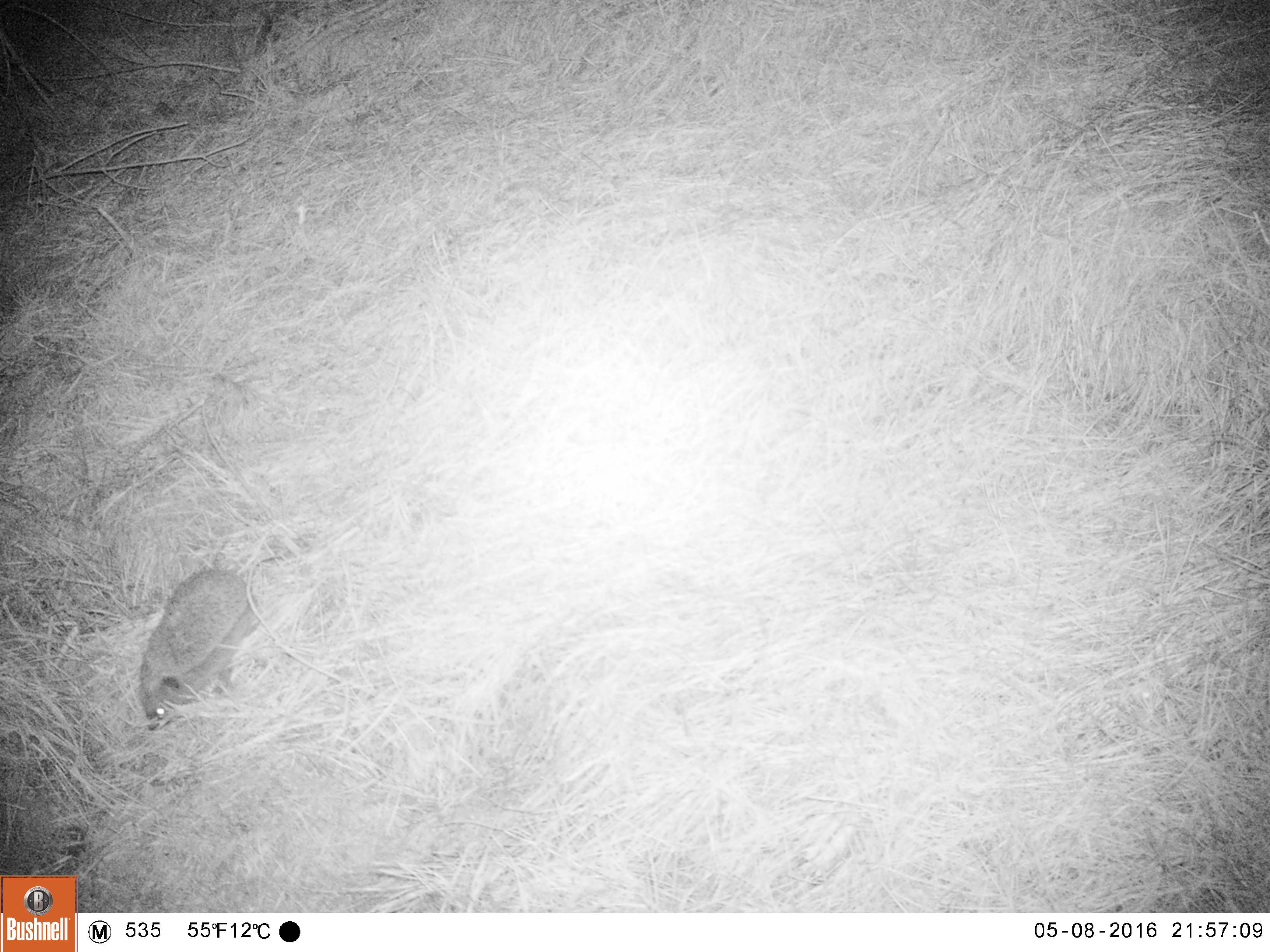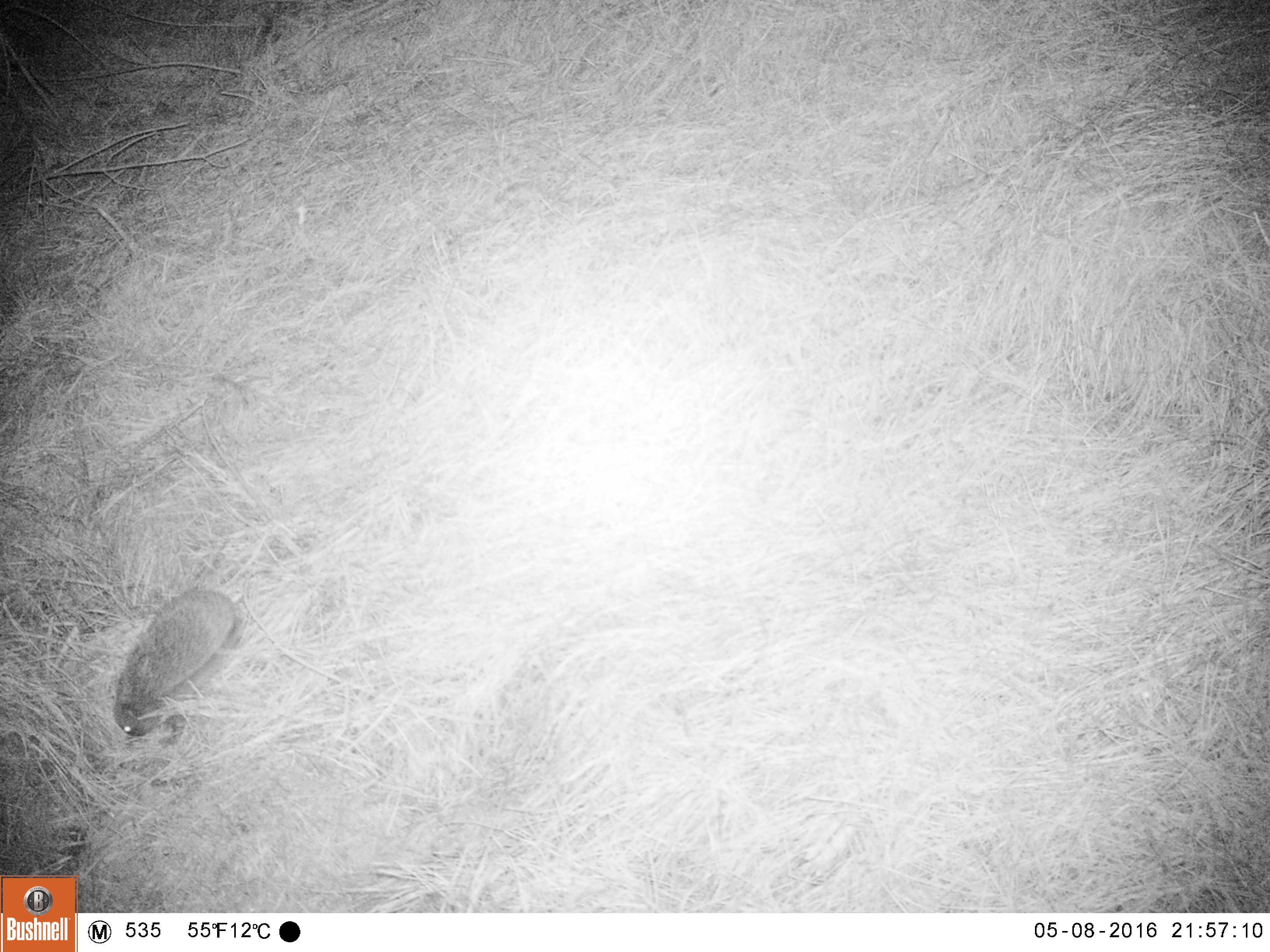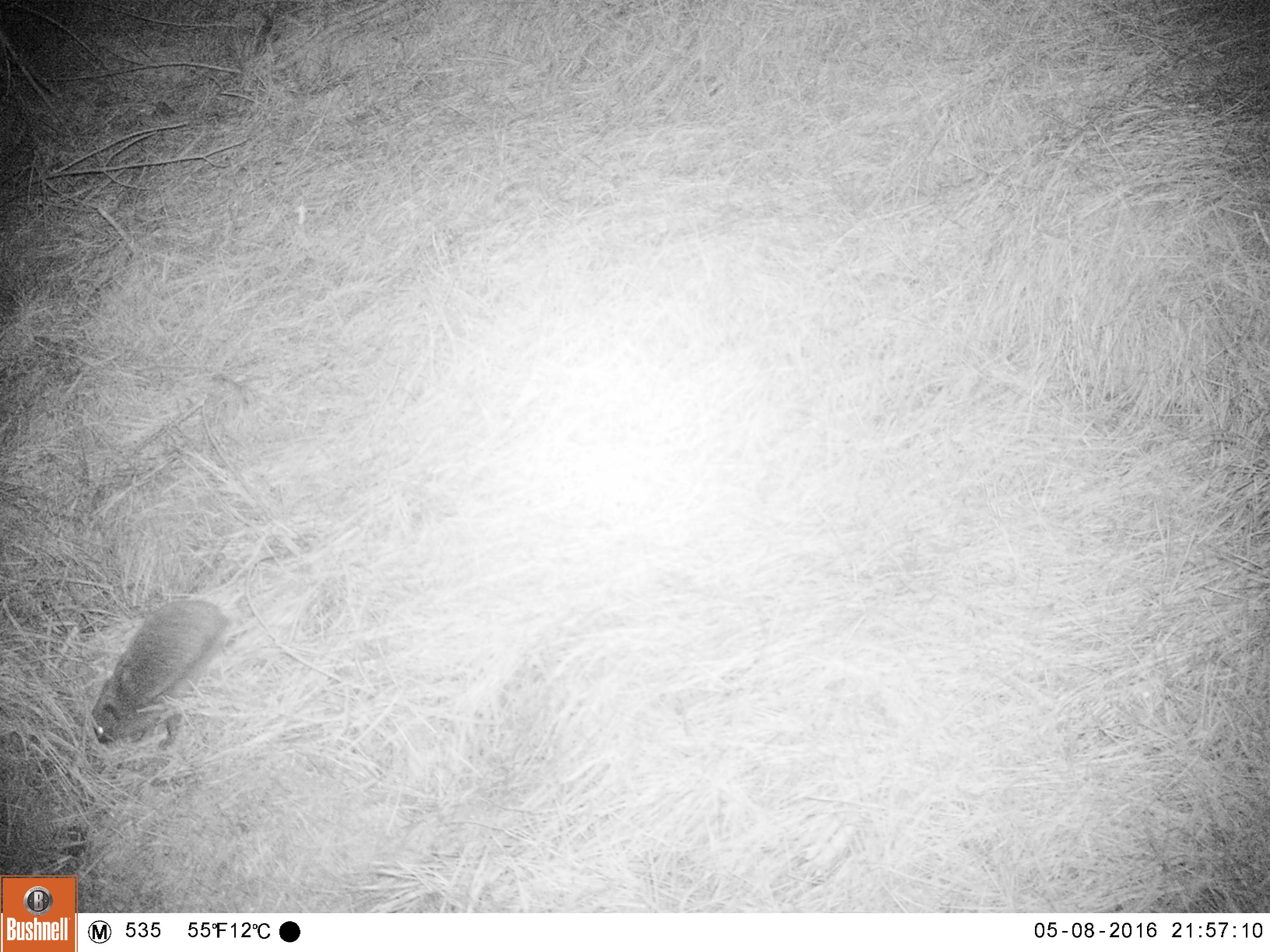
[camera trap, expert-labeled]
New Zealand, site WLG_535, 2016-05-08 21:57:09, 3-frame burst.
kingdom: Animalia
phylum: Chordata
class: Mammalia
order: Eulipotyphla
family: Erinaceidae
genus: Erinaceus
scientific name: Erinaceus europaeus europaeus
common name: european hedgehog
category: hedgehog